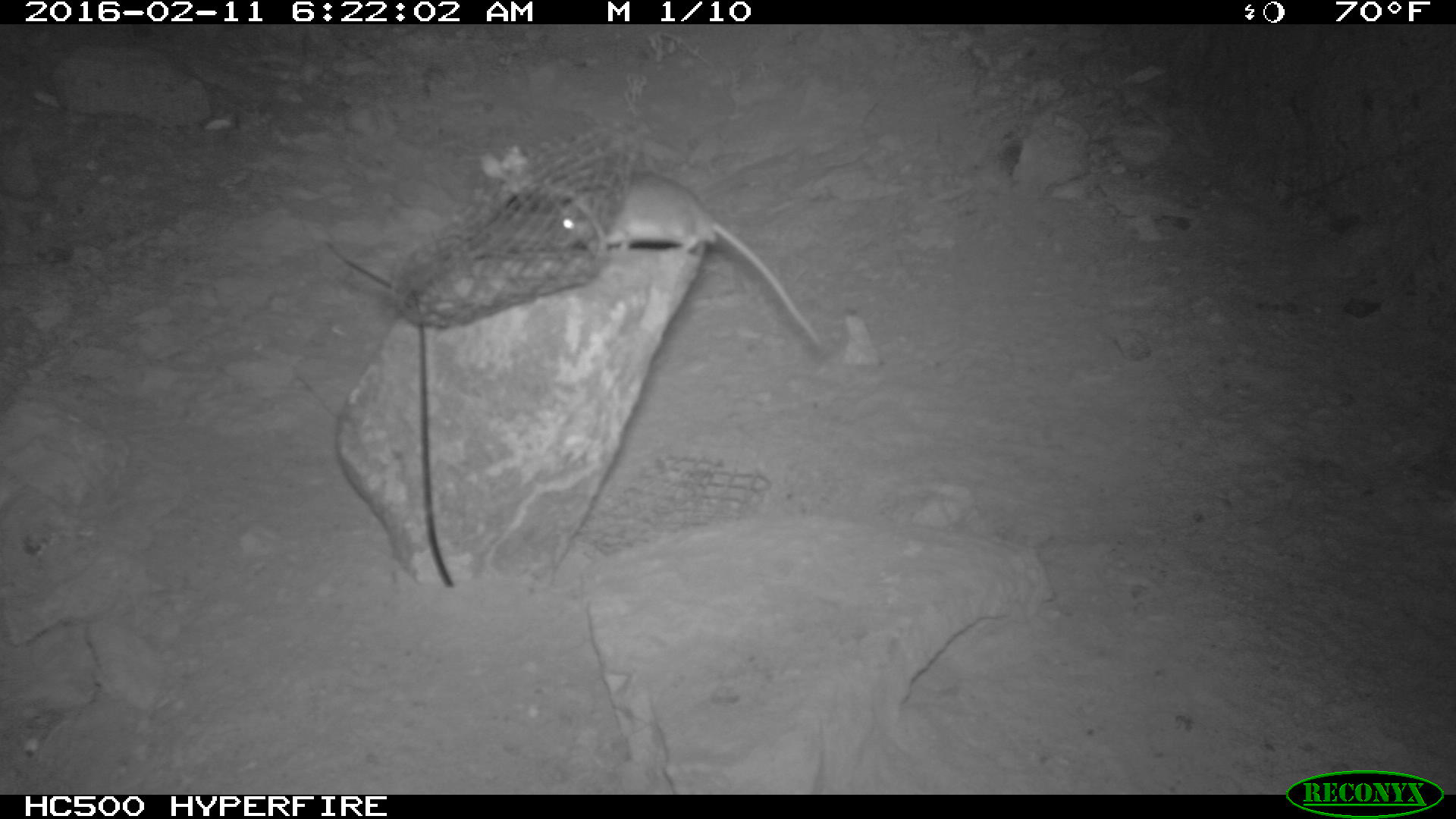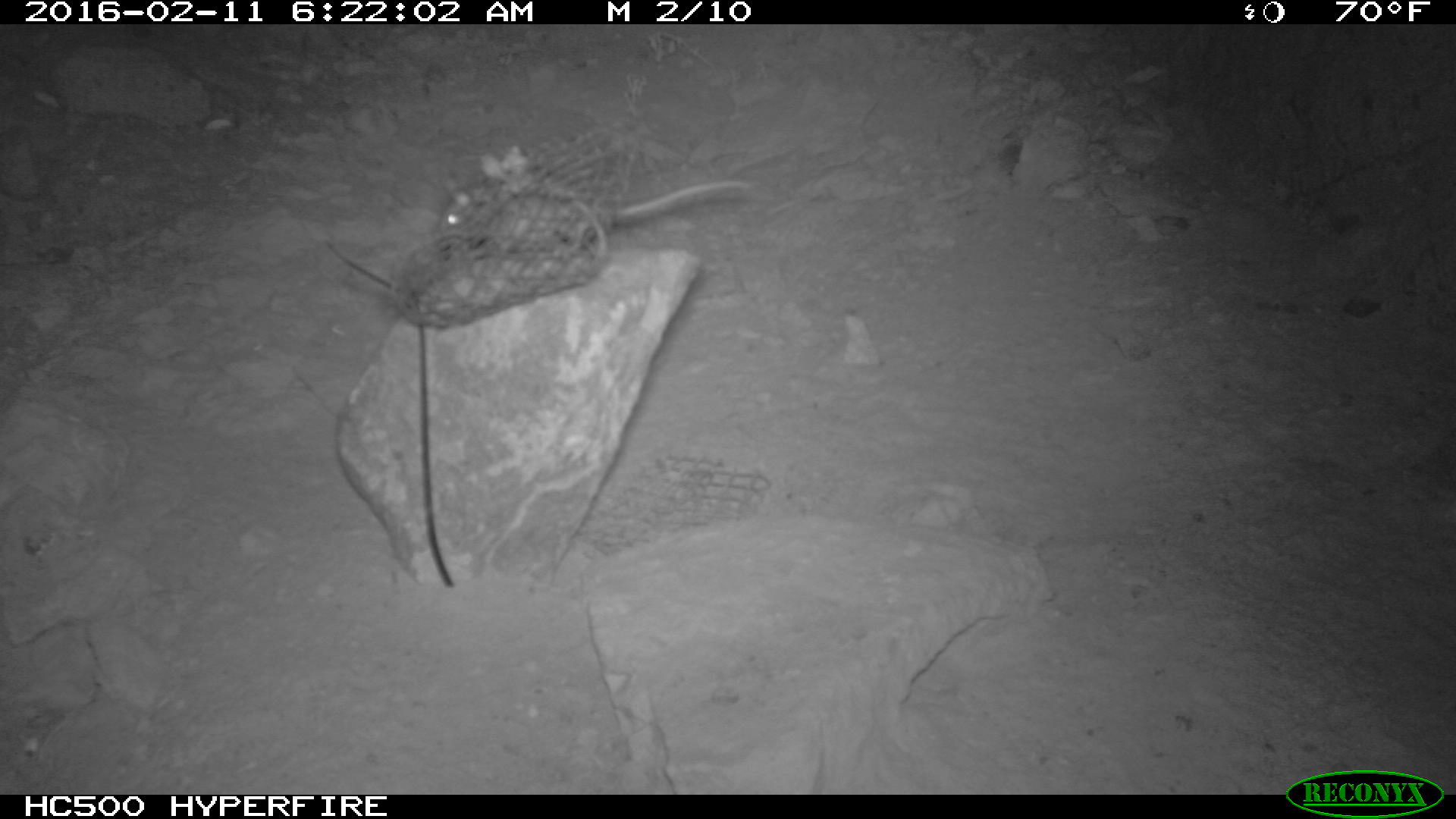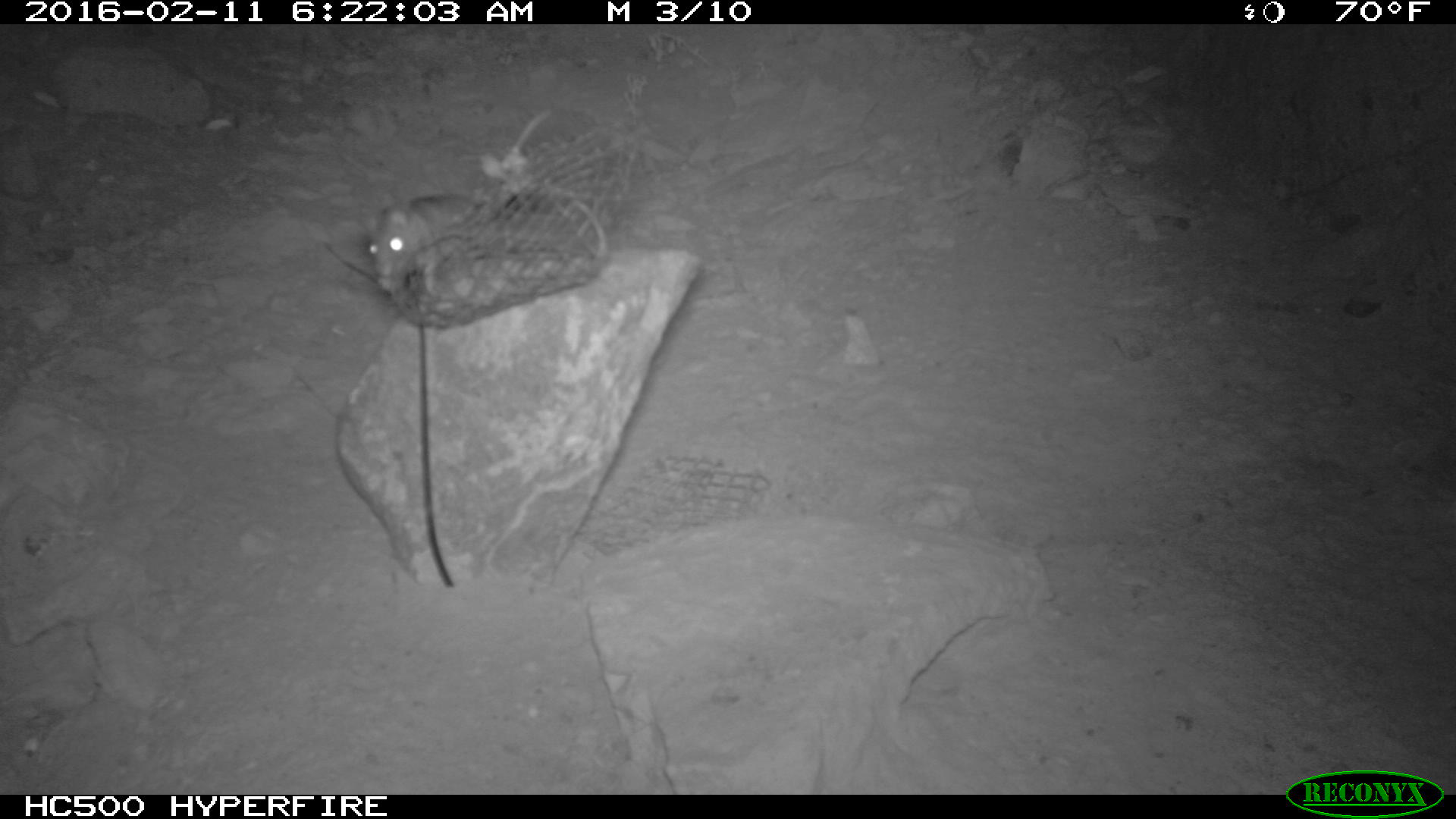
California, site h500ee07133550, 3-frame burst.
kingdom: Animalia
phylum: Chordata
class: Mammalia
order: Rodentia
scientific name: Rodentia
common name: rodent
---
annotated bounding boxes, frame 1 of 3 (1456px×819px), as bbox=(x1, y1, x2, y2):
rodent: bbox=(548, 168, 827, 353)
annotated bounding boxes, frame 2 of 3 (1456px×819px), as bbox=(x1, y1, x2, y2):
rodent: bbox=(448, 174, 755, 260)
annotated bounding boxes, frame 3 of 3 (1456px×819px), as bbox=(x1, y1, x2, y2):
rodent: bbox=(365, 193, 477, 293)